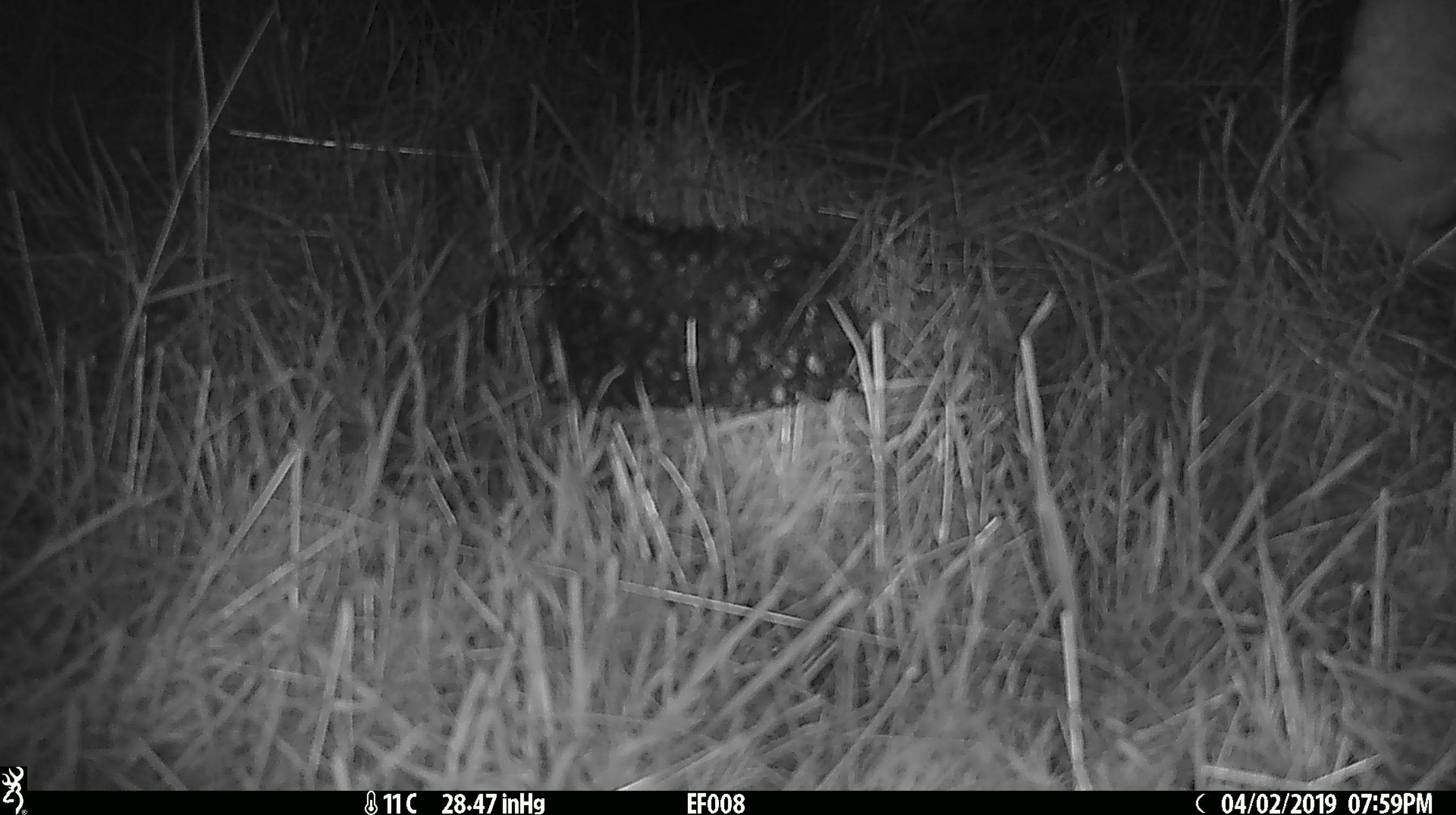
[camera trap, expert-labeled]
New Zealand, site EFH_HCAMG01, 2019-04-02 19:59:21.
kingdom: Animalia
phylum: Chordata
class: Mammalia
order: Artiodactyla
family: Bovidae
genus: Bos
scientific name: Bos taurus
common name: domestic cow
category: cow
Cow (domestic cow) (Bos taurus).